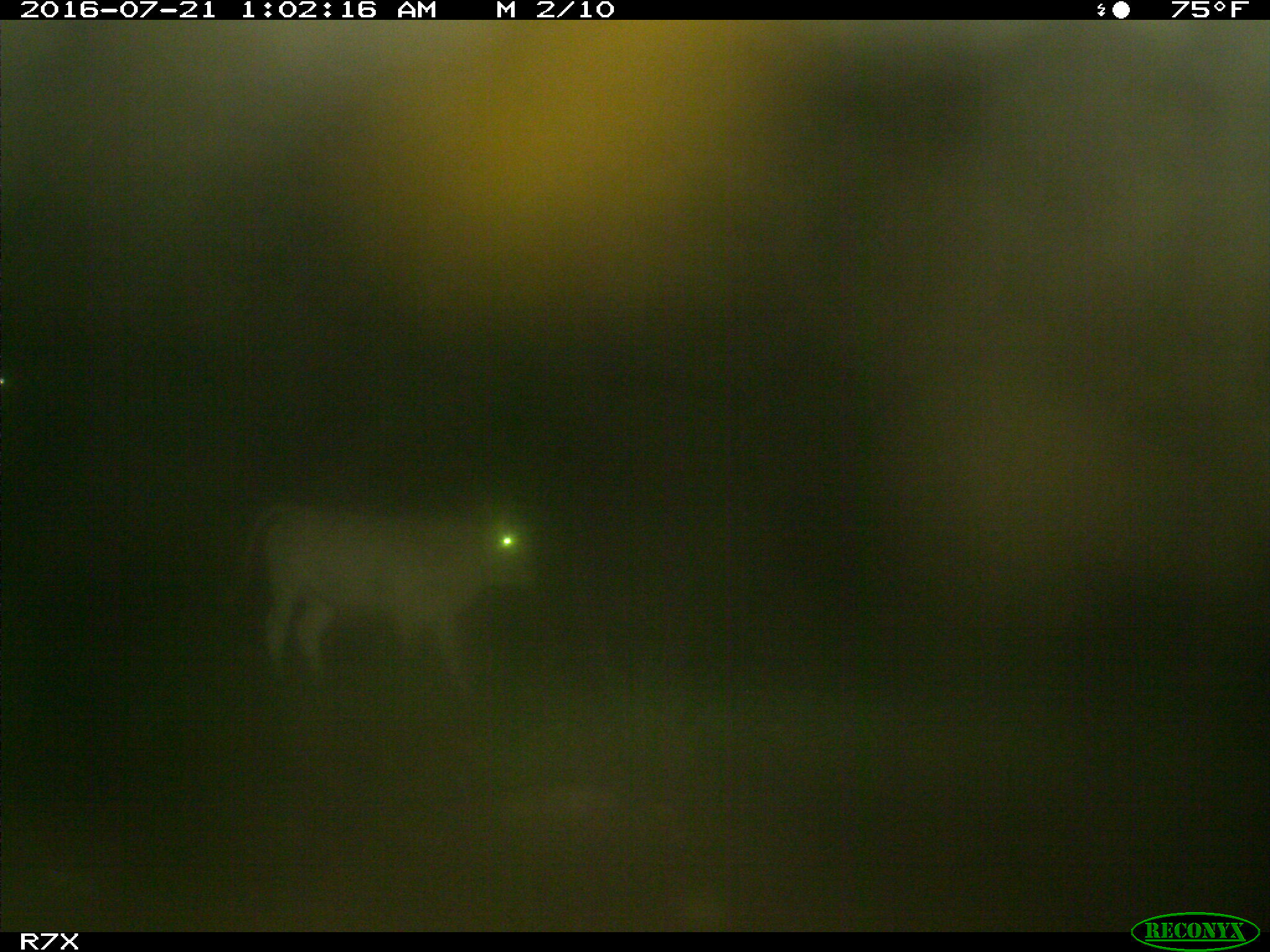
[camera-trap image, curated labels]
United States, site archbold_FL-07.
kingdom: Animalia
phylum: Chordata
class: Mammalia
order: Artiodactyla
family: Bovidae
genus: Bos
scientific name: Bos taurus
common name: domestic cow